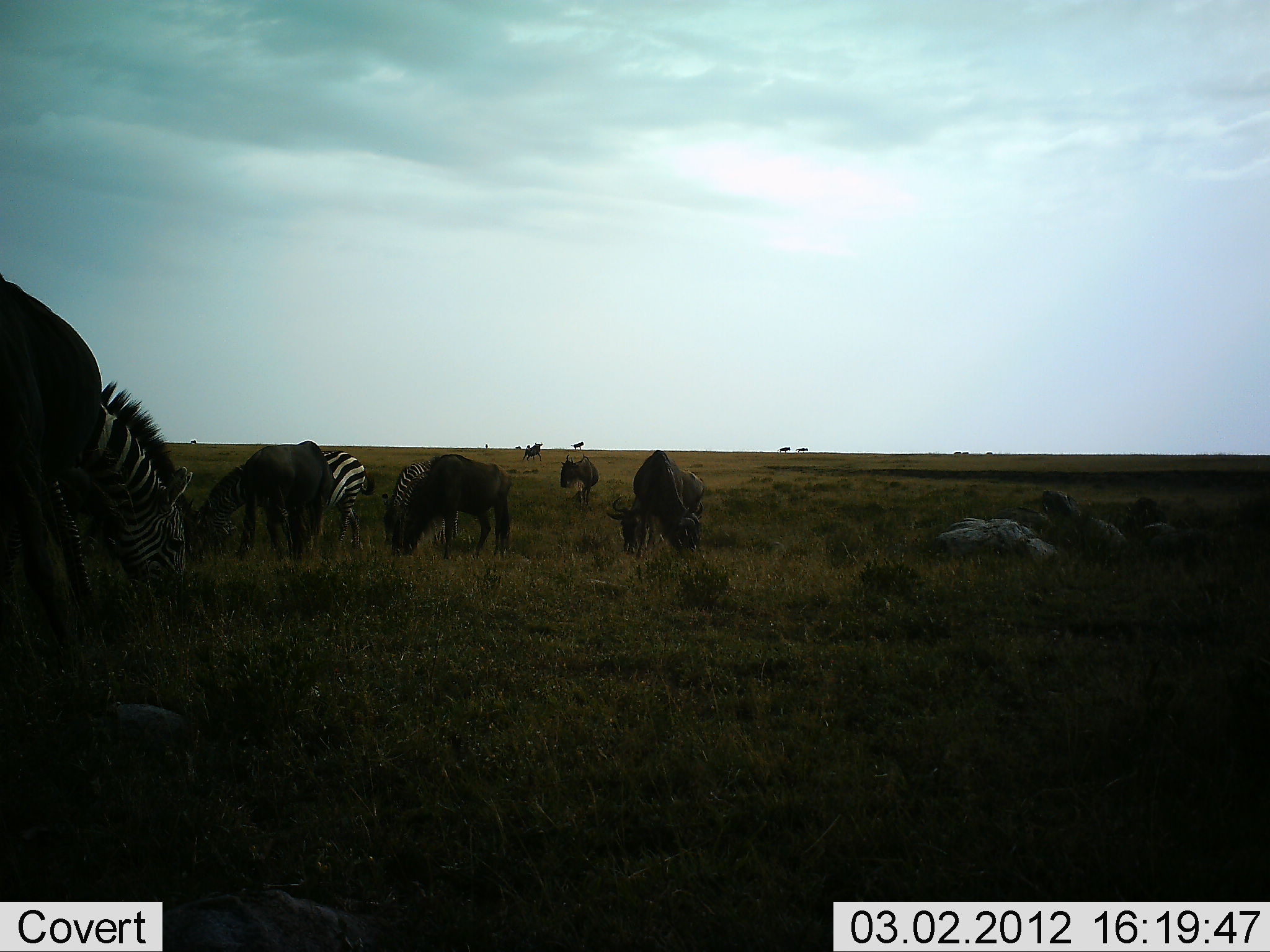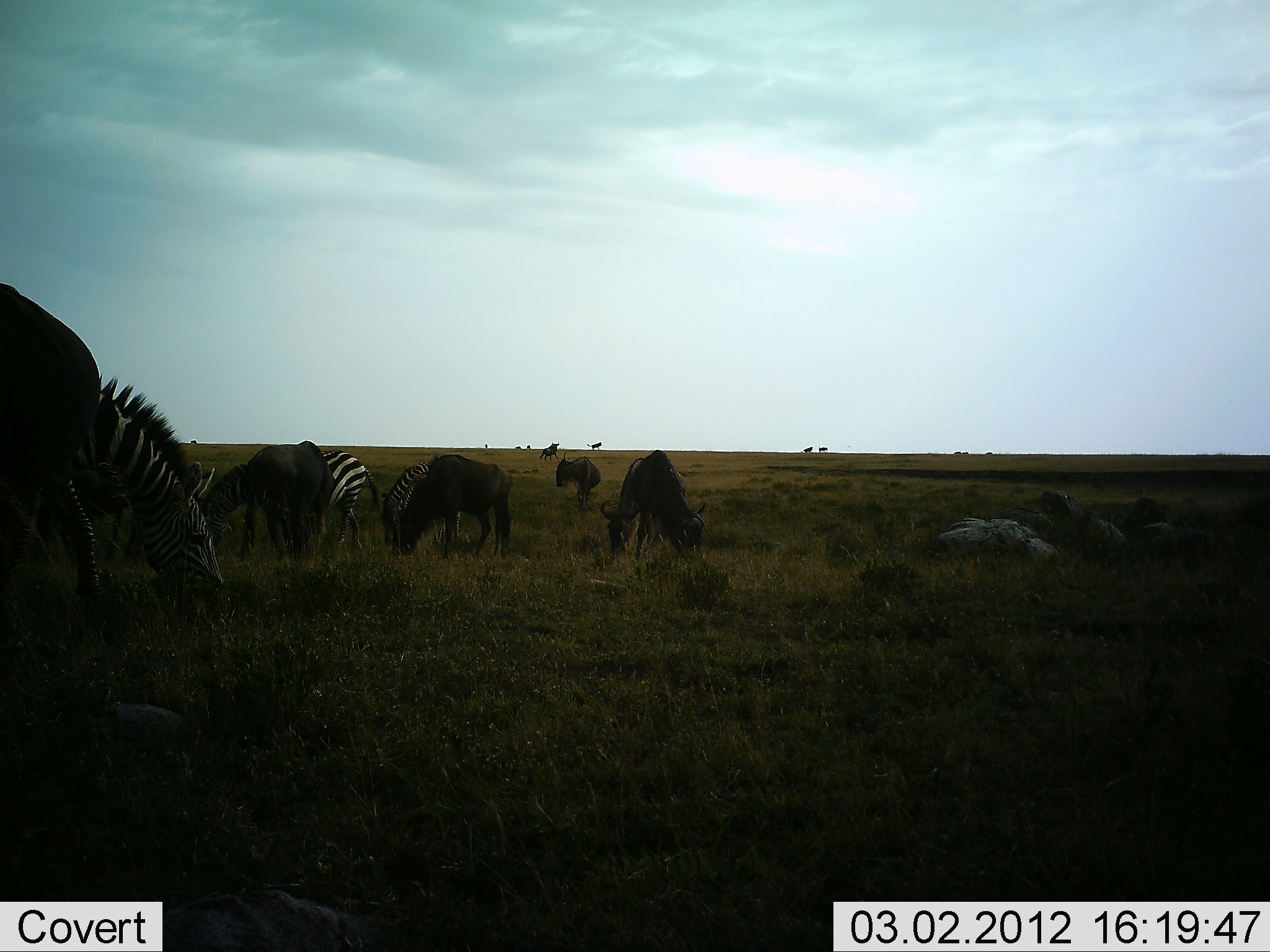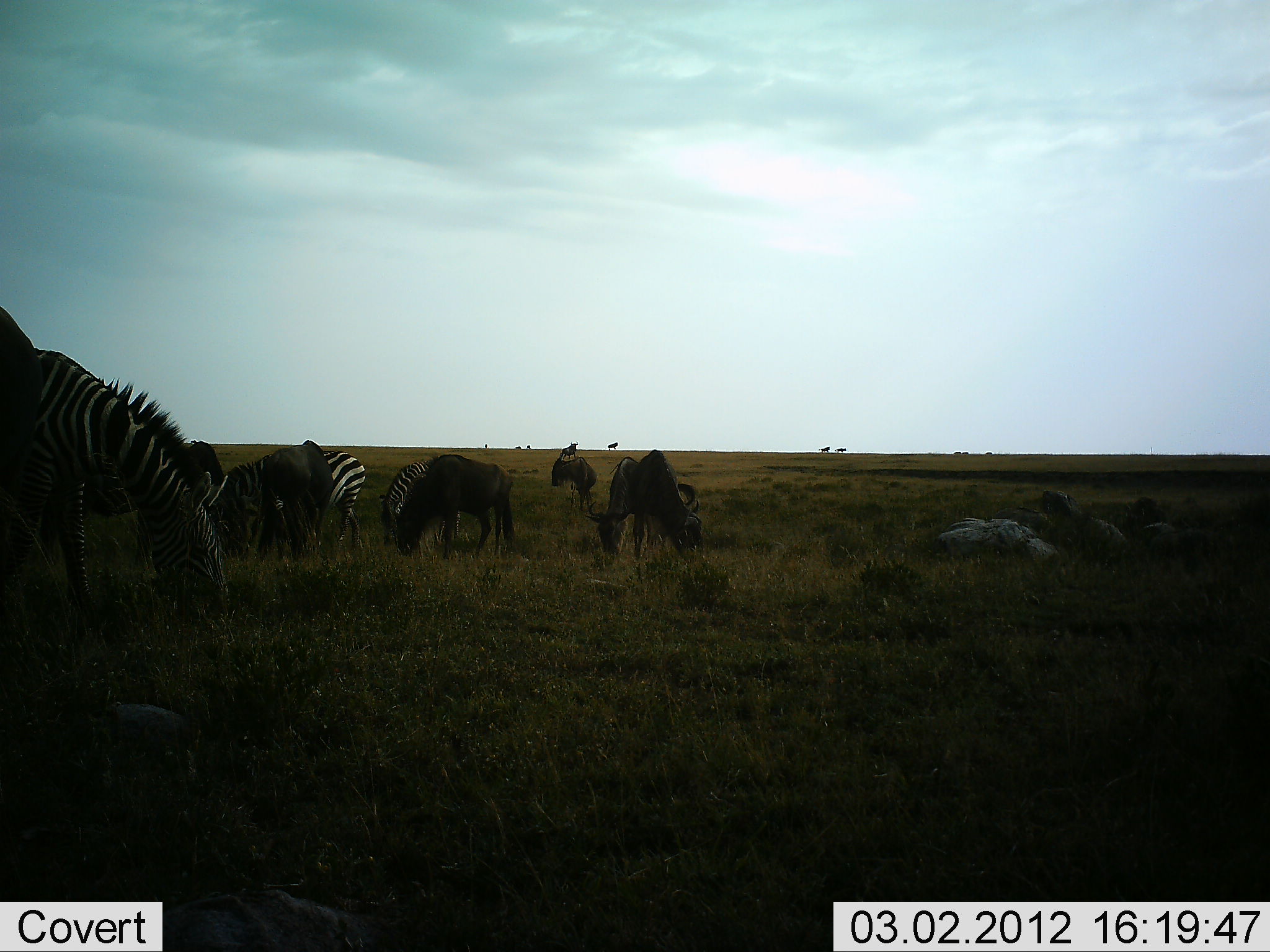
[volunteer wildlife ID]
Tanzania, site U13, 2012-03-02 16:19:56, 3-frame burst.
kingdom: Animalia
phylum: Chordata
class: Mammalia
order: Artiodactyla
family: Bovidae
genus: Connochaetes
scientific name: Connochaetes taurinus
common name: blue wildebeest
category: wildebeest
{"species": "wildebeest (blue wildebeest) (Connochaetes taurinus)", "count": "9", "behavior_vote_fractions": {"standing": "28%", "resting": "0%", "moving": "39%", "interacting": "6%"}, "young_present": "0%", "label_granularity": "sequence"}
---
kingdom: Animalia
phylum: Chordata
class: Mammalia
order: Perissodactyla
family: Equidae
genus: Equus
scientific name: Equus quagga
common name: plains zebra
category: zebra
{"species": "zebra (plains zebra) (Equus quagga)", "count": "3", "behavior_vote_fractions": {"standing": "16%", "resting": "0%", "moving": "5%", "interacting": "0%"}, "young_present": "0%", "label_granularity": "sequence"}